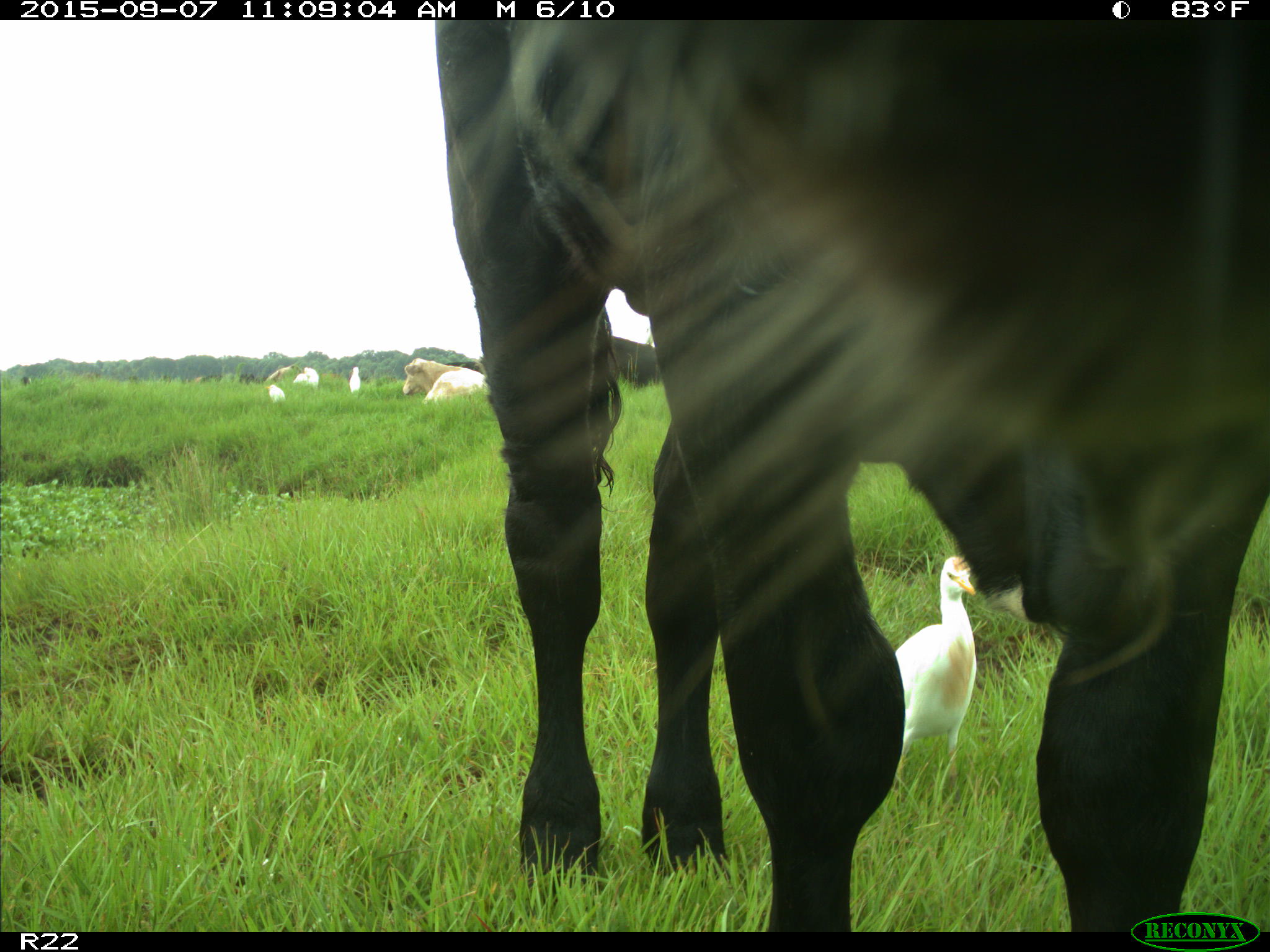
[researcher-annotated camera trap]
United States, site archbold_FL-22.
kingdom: Animalia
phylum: Chordata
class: Mammalia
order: Artiodactyla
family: Bovidae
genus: Bos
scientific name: Bos taurus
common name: domestic cow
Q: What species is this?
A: Bos taurus (domestic cow).